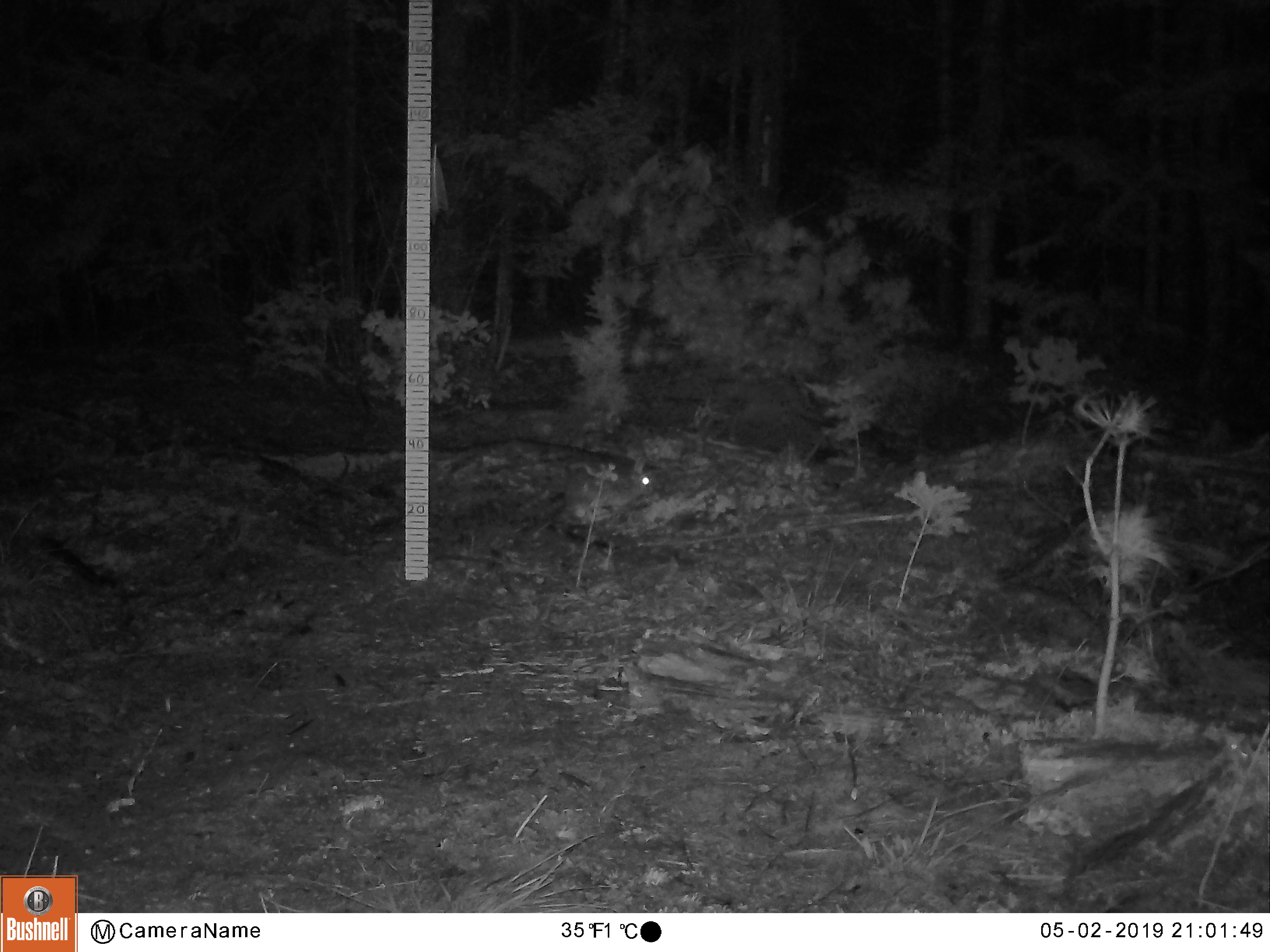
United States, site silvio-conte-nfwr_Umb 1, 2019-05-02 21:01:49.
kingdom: Animalia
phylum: Chordata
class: Mammalia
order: Lagomorpha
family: Leporidae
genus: Lepus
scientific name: Lepus americanus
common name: snowshoe hare